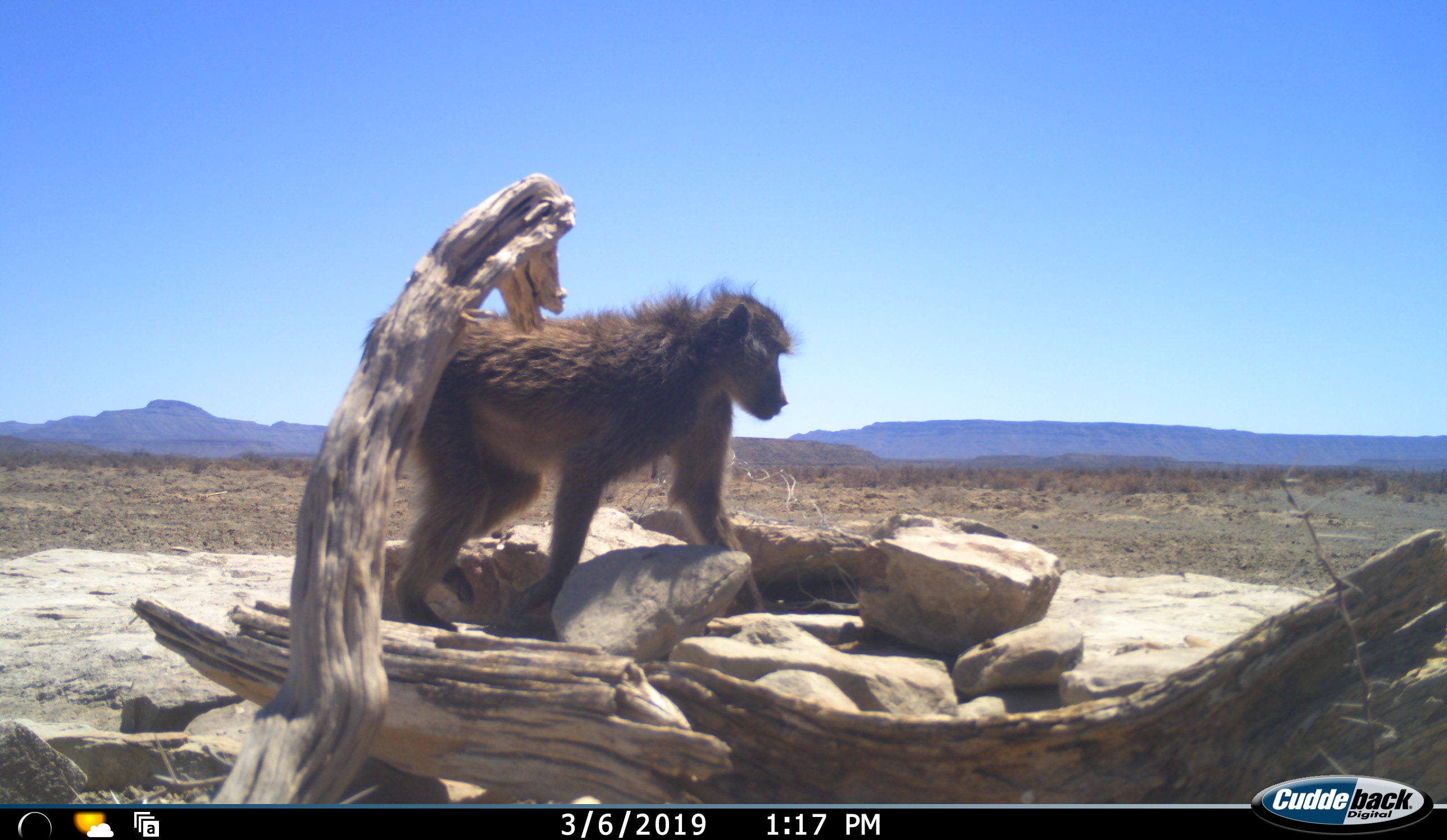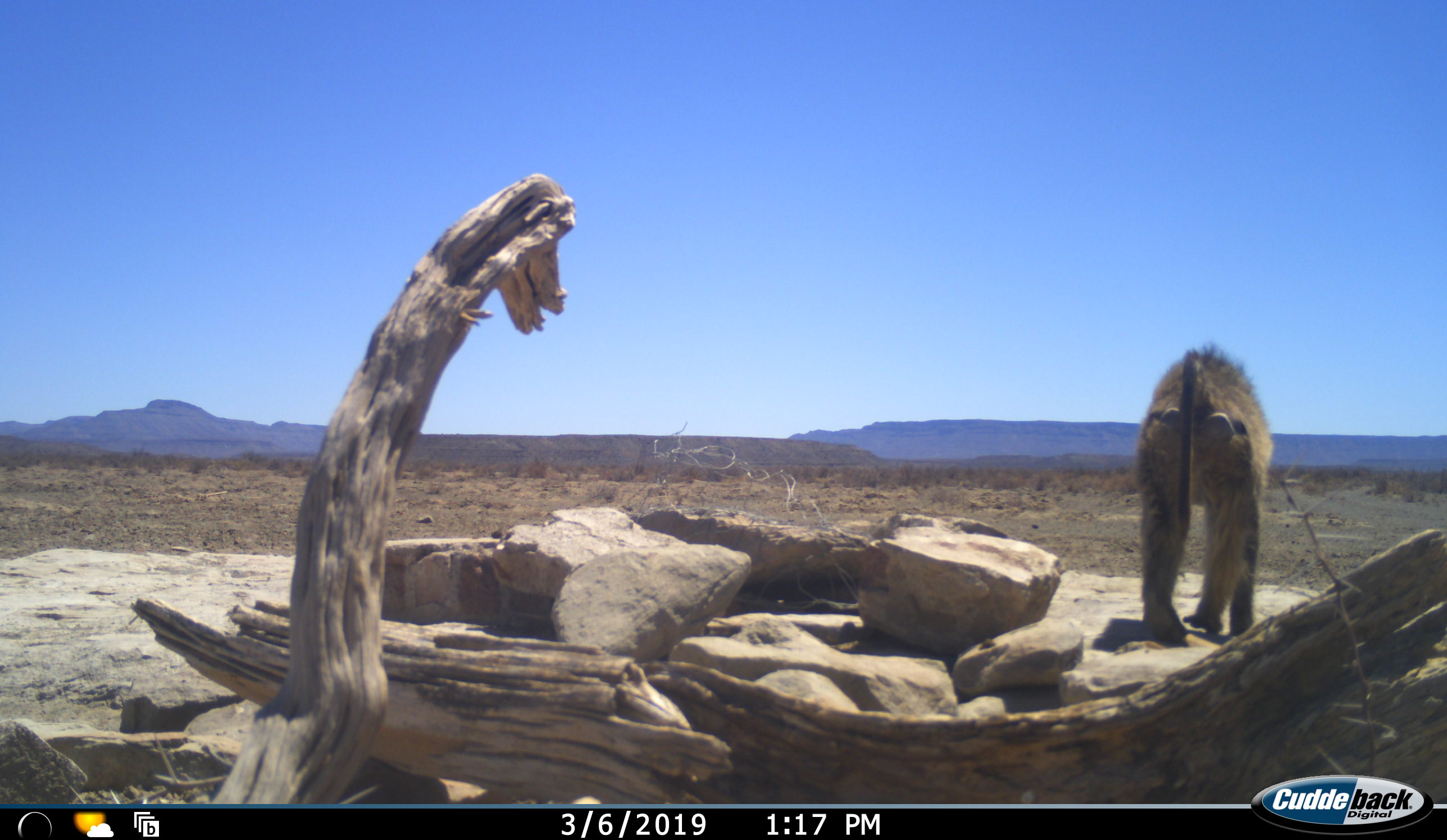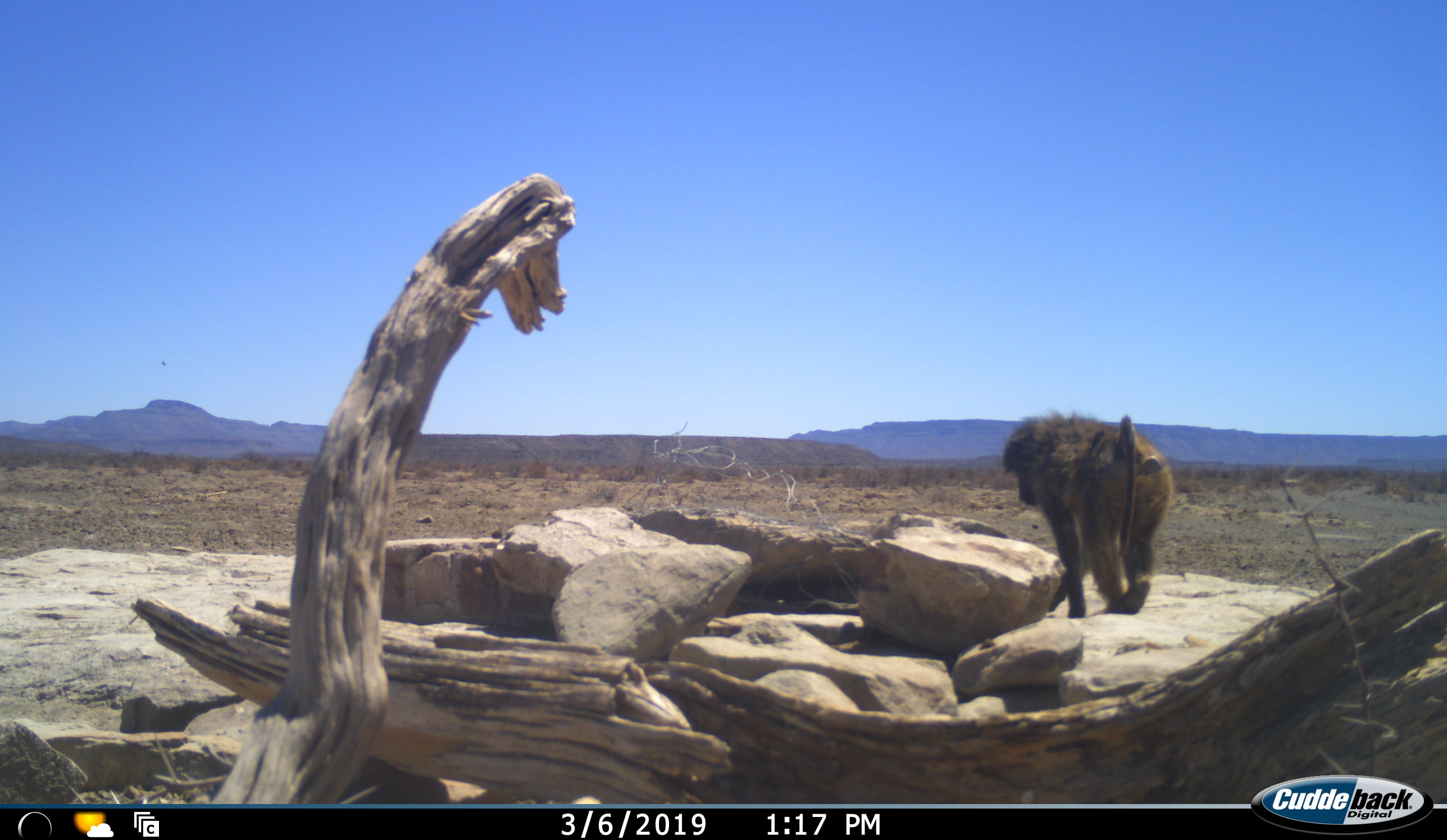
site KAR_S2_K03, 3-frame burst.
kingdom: Animalia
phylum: Chordata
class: Mammalia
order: Primates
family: Cercopithecidae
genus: Papio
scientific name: Papio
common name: baboon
Baboon (Papio), count 1. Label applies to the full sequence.